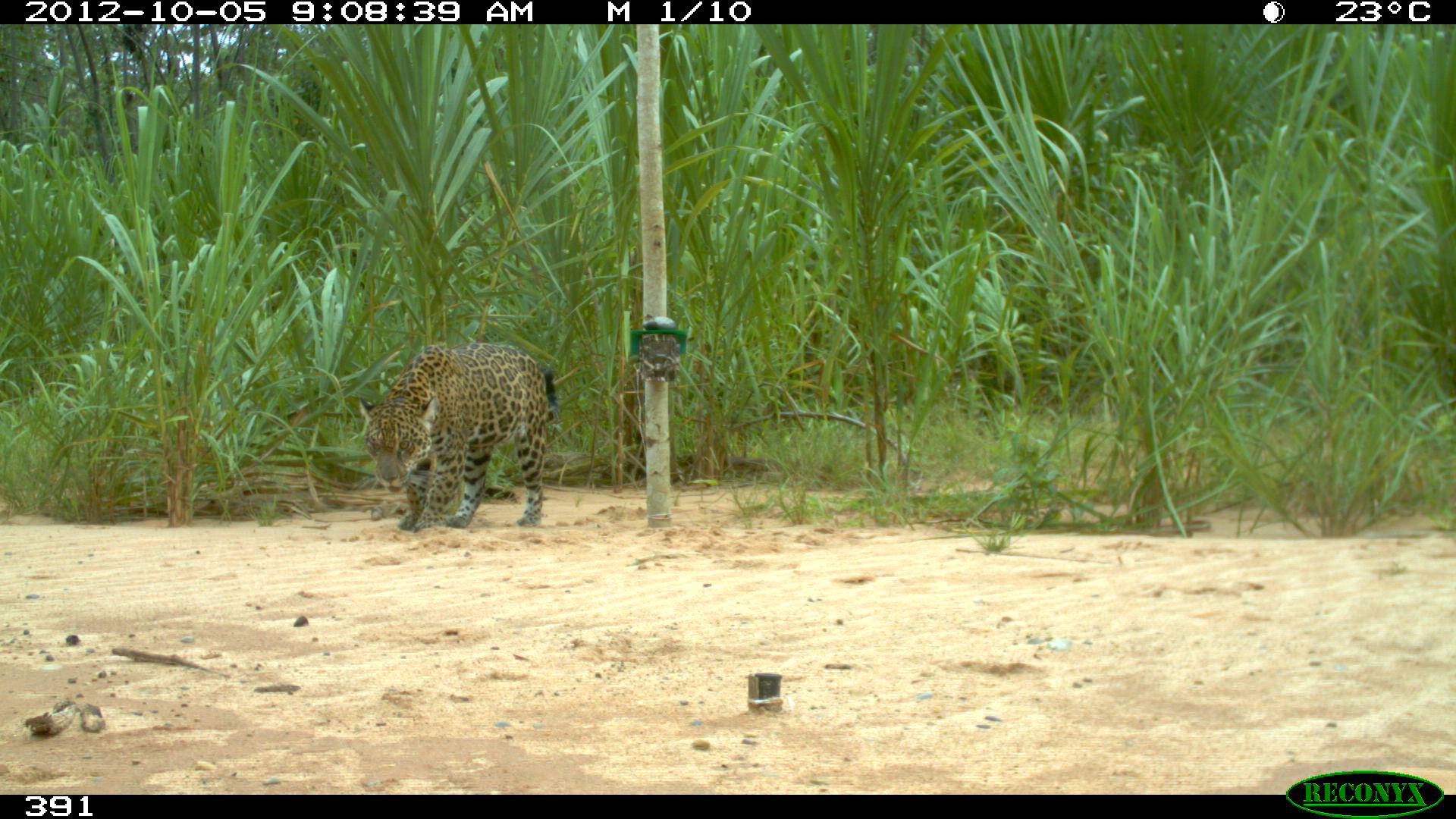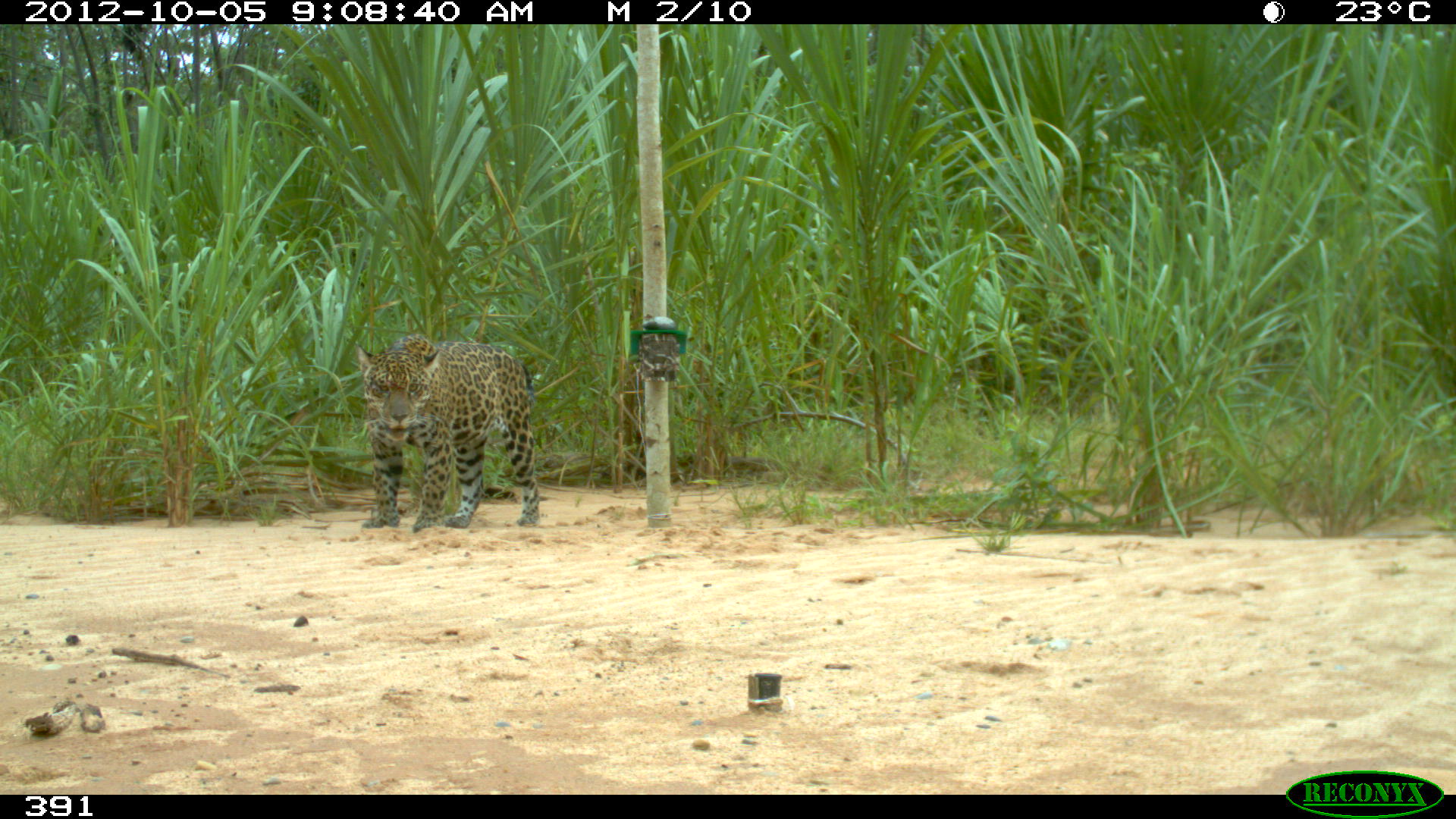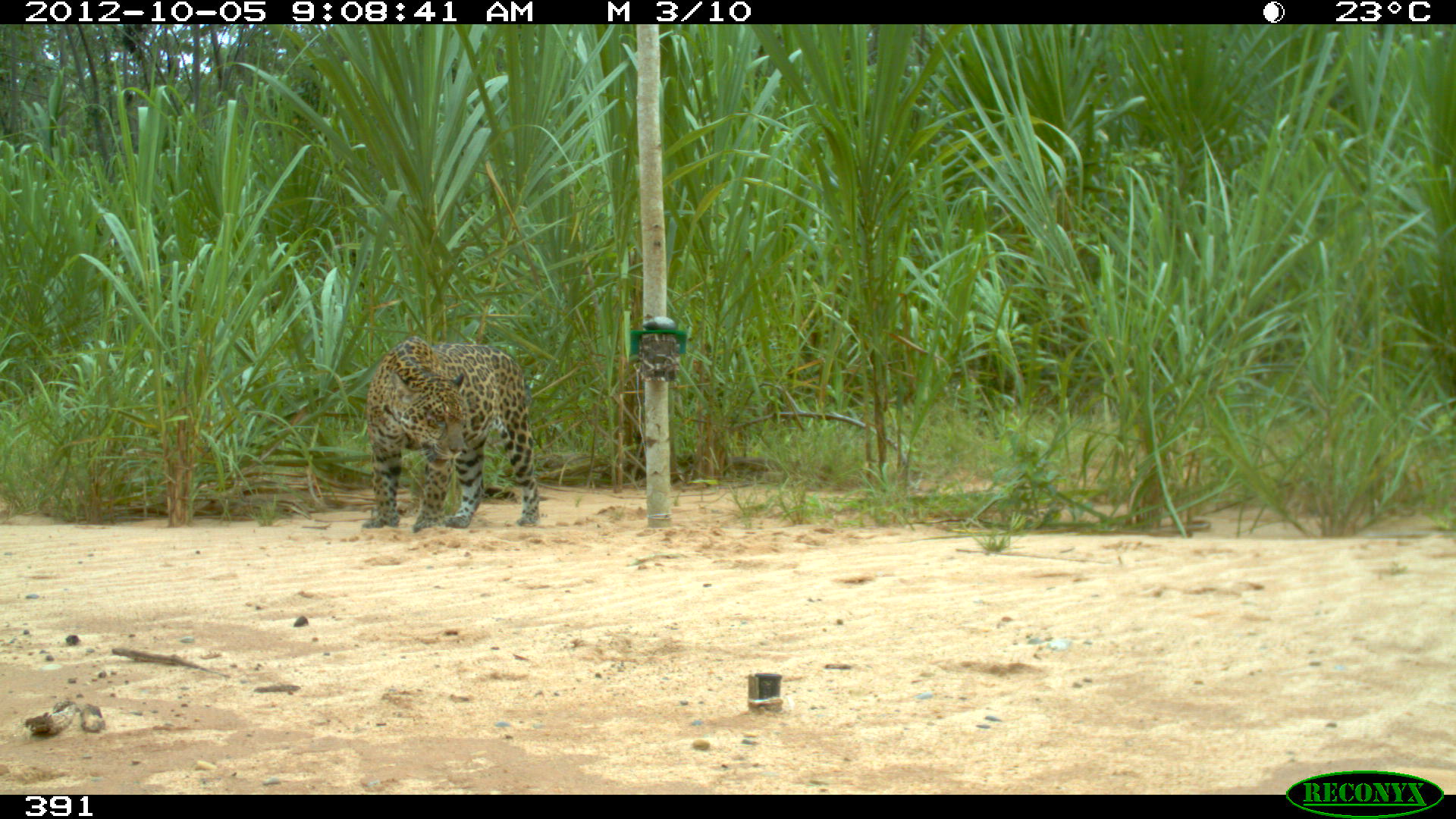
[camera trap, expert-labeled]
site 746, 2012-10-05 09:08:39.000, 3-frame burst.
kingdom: Animalia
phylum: Chordata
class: Mammalia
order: Carnivora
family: Felidae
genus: Panthera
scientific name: Panthera onca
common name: jaguar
Panthera onca (jaguar).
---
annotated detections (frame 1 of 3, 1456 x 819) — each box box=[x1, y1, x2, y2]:
panthera onca: box=[357, 341, 562, 535]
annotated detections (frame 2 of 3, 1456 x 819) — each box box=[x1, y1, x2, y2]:
panthera onca: box=[352, 334, 540, 534]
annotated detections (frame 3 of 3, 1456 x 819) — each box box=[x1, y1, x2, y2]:
panthera onca: box=[362, 335, 540, 532]